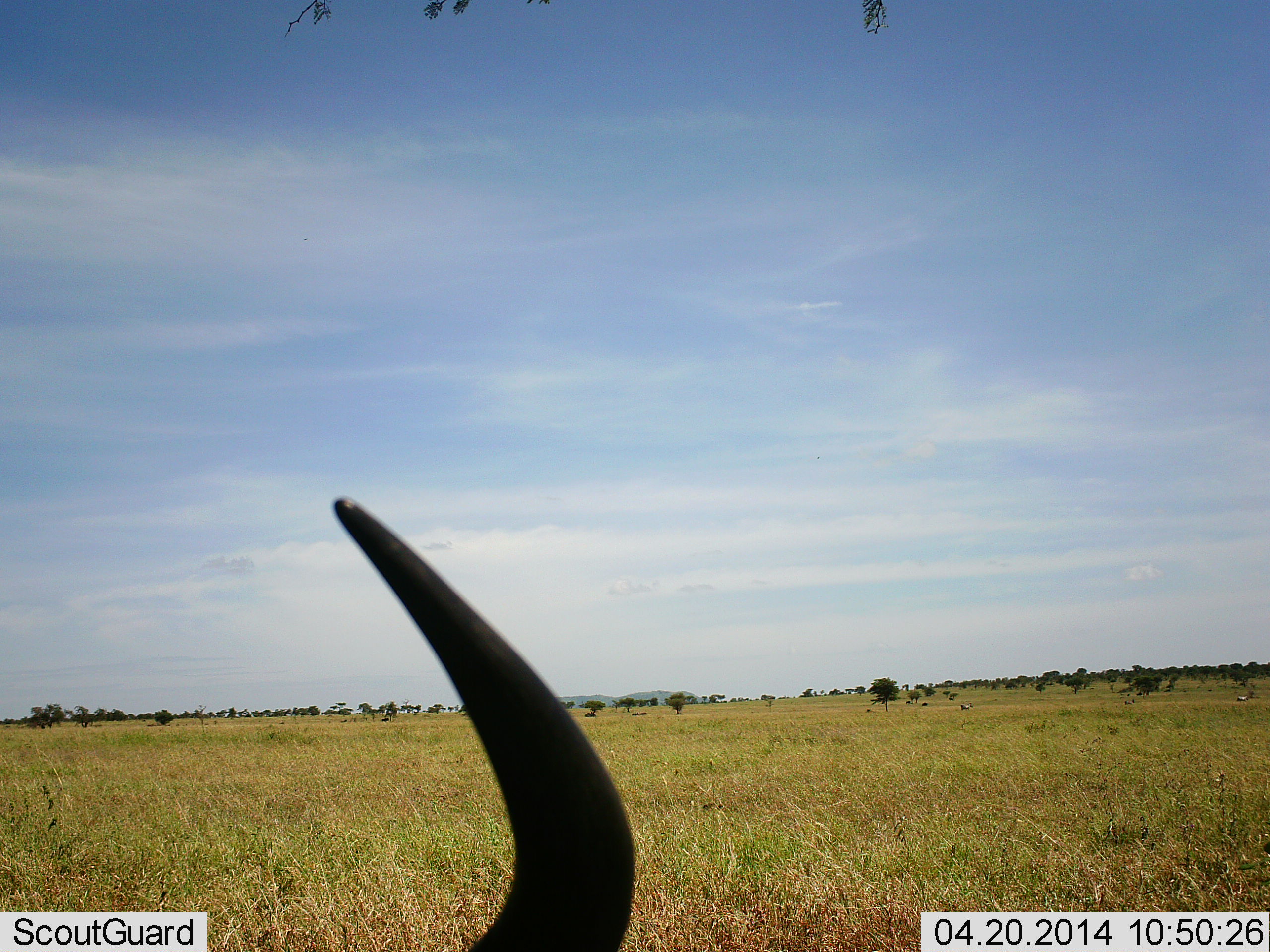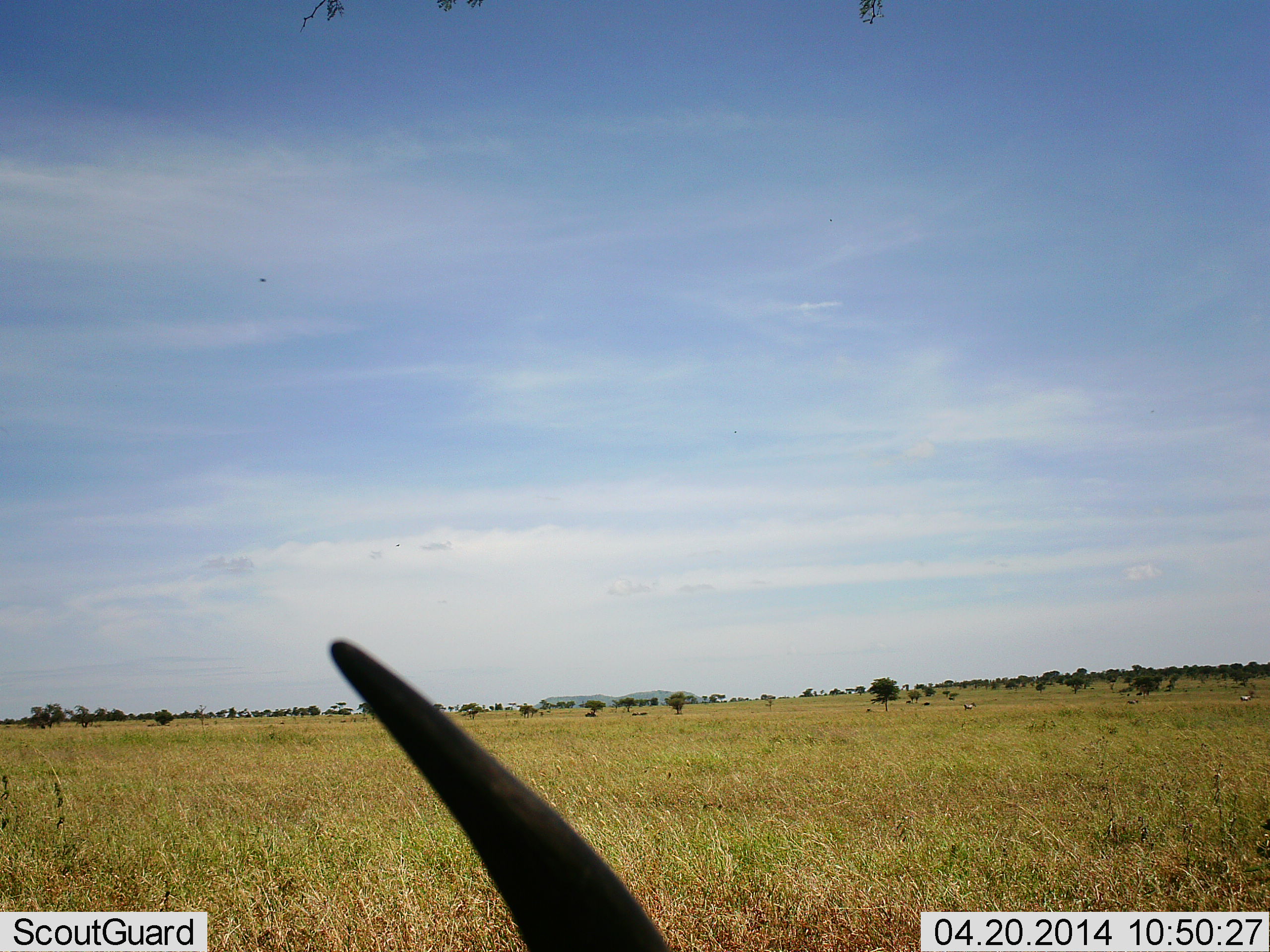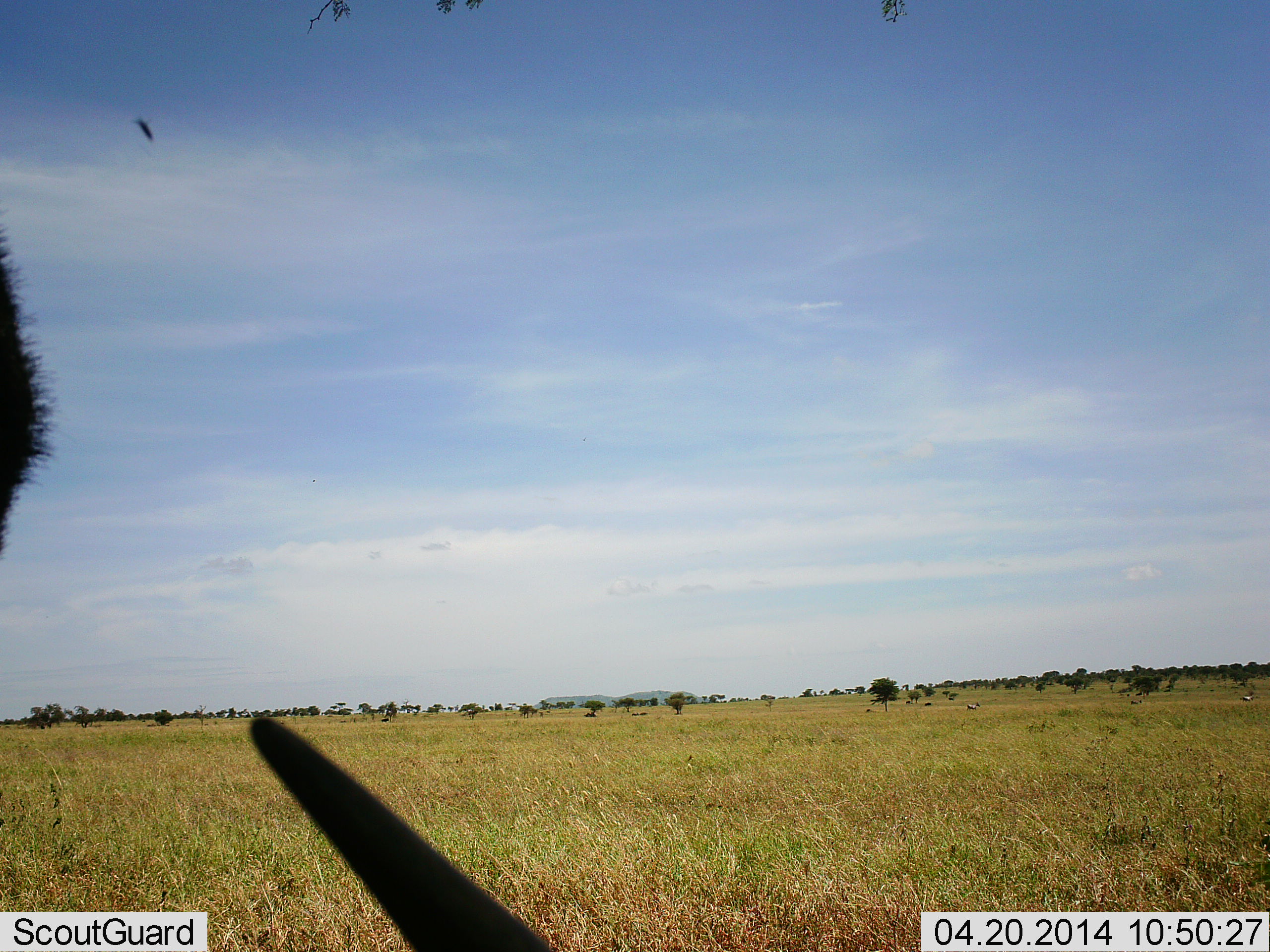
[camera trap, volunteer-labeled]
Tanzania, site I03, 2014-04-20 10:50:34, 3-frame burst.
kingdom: Animalia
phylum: Chordata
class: Mammalia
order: Artiodactyla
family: Bovidae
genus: Connochaetes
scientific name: Connochaetes taurinus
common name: blue wildebeest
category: wildebeest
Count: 1.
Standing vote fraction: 0%.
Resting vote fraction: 60%.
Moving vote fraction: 10%.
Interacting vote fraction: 0%.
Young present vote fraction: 0%.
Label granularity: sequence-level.